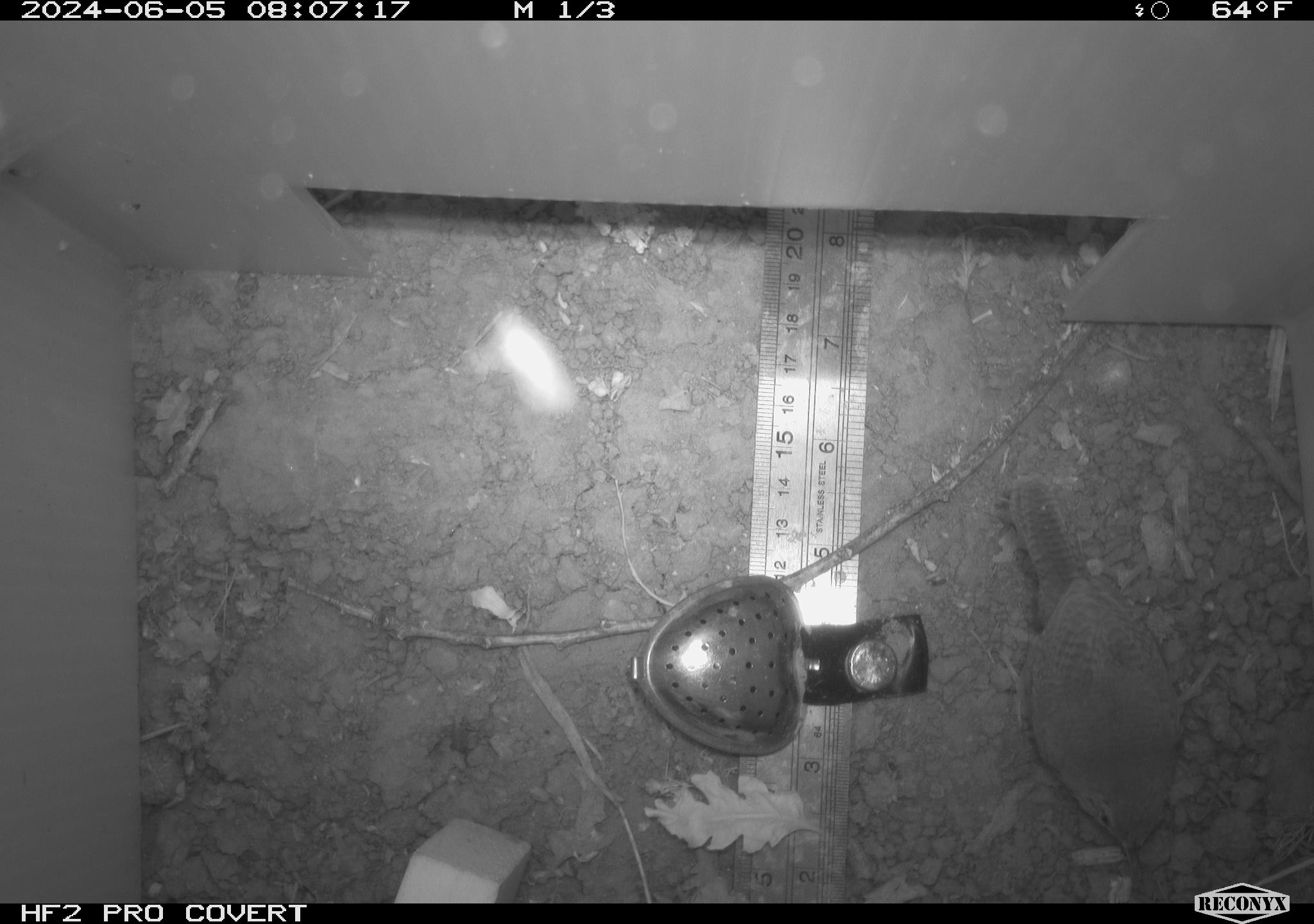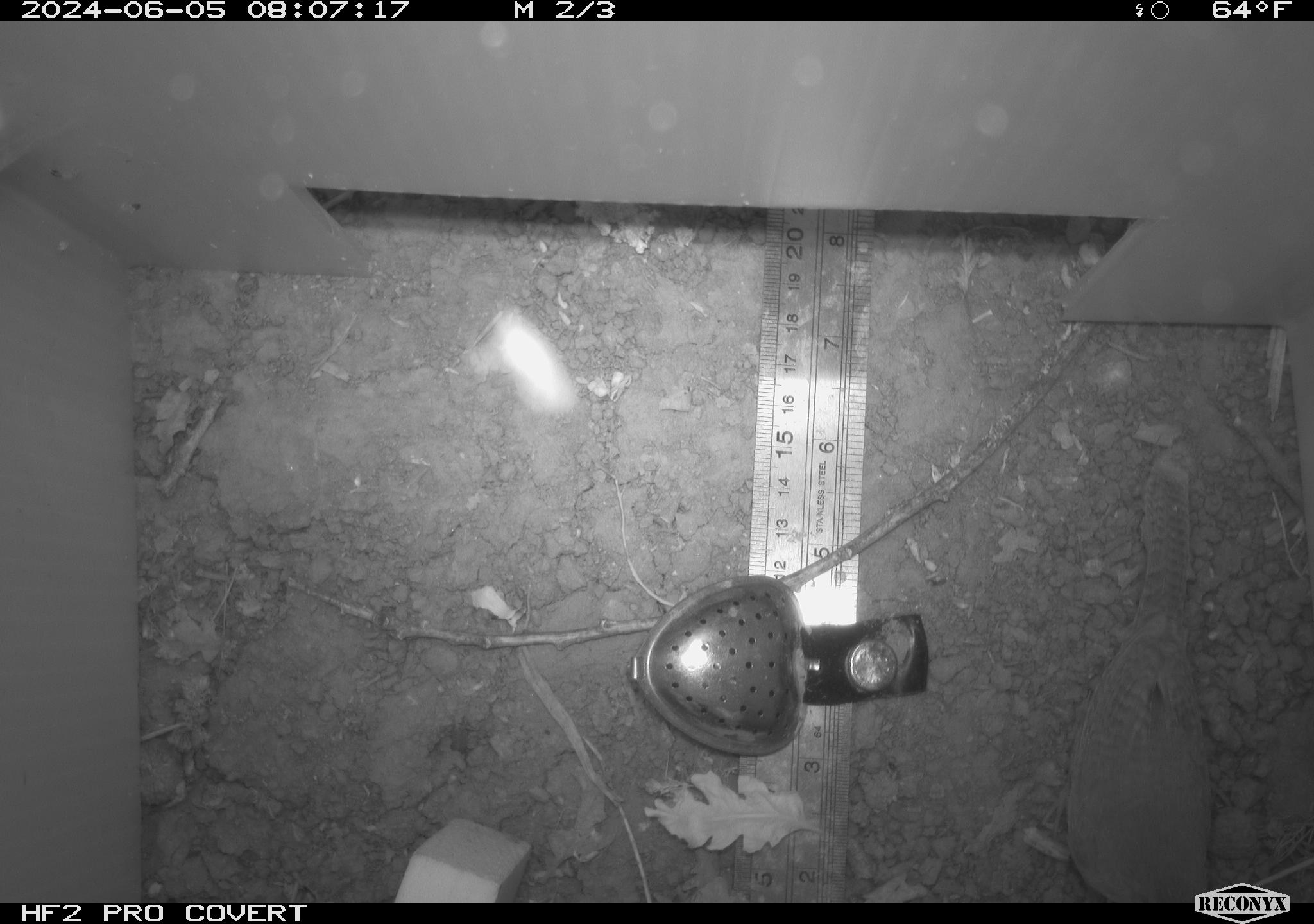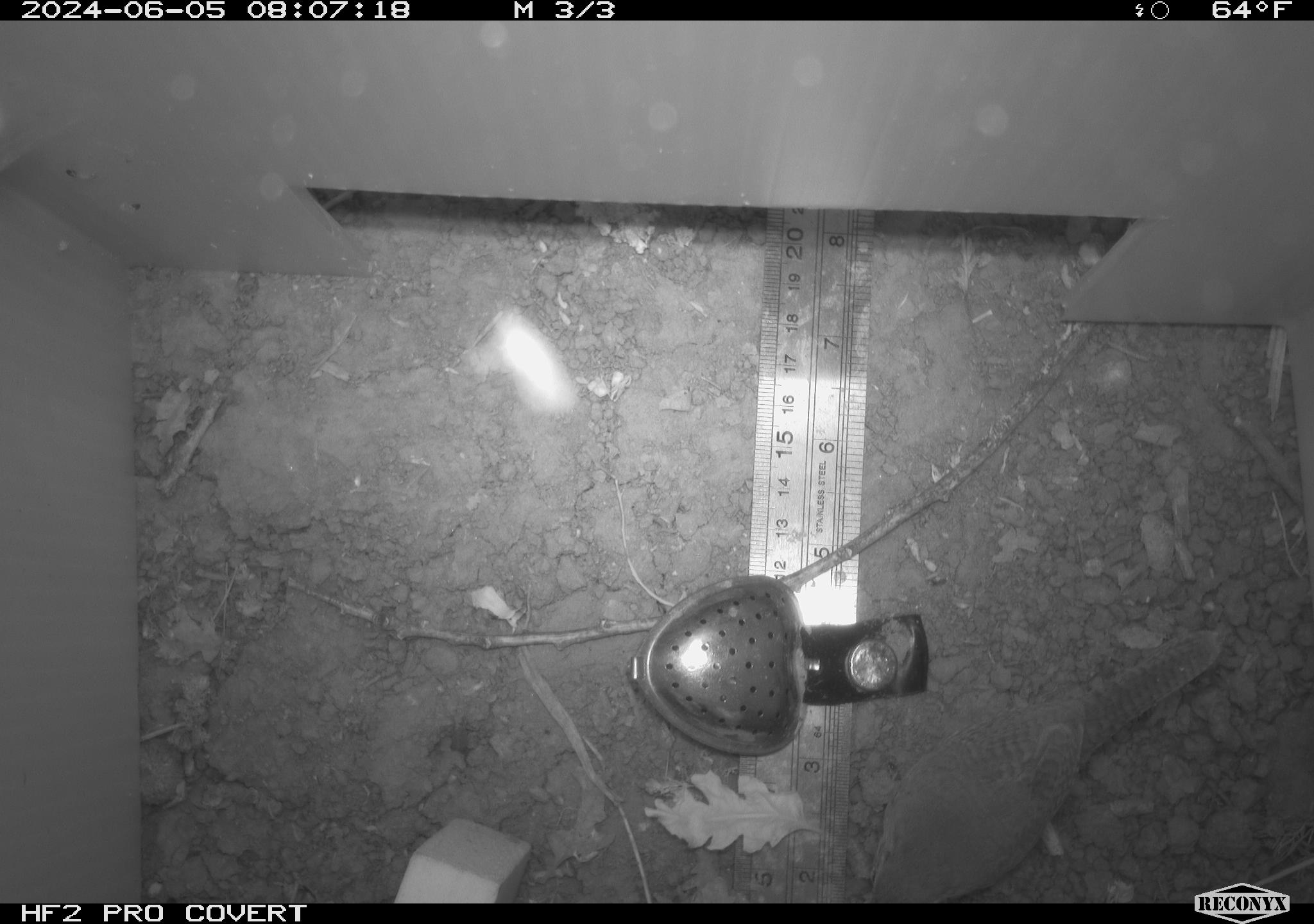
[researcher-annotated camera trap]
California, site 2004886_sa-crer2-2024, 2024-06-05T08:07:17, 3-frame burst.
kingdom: Animalia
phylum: Chordata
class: Aves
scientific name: Aves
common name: bird